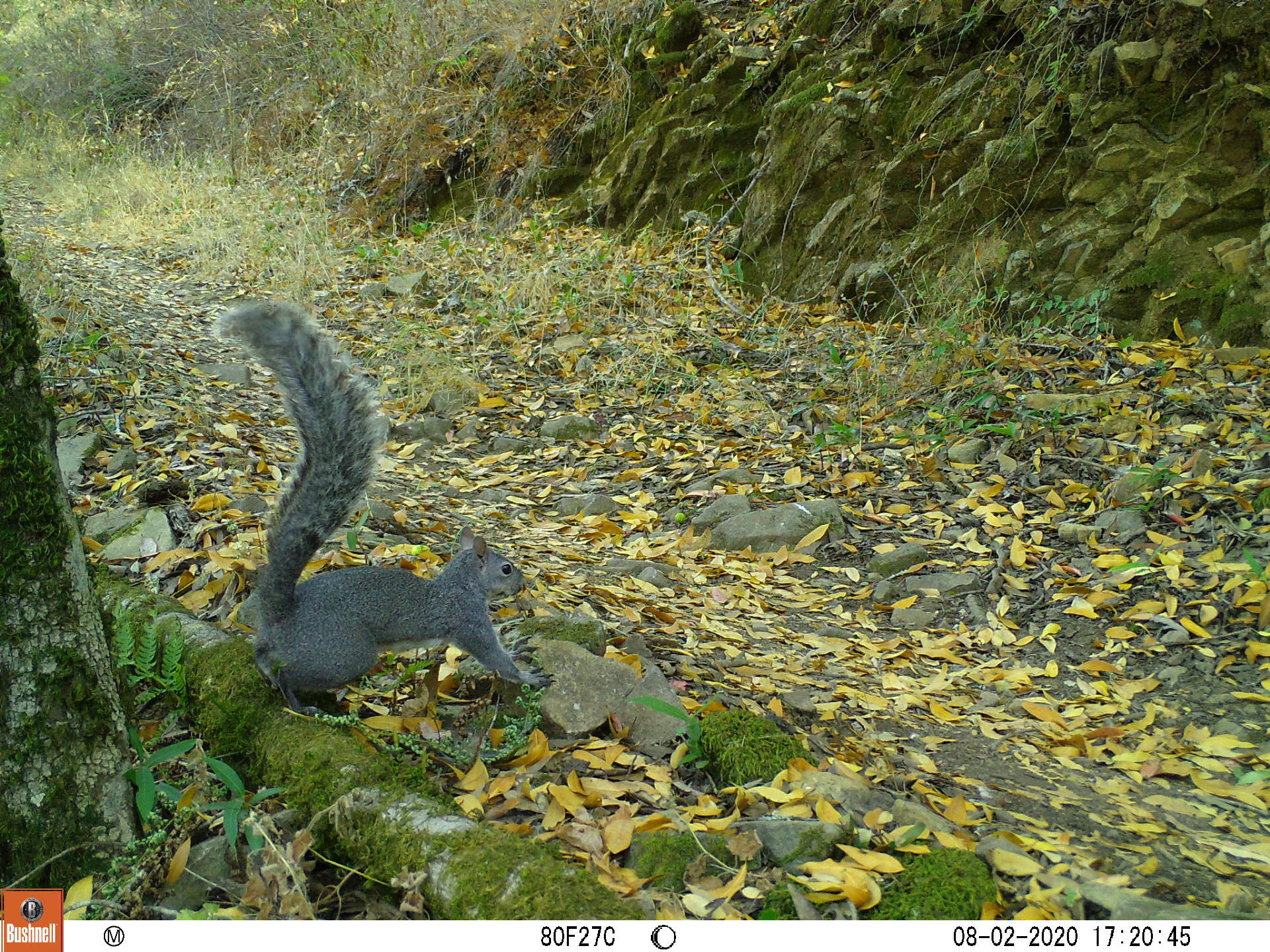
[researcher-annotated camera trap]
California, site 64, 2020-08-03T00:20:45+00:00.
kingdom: Animalia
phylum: Chordata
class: Mammalia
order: Rodentia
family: Sciuridae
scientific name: Sciuridae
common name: squirrel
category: unknown squirrel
Unknown squirrel (squirrel) (Sciuridae).